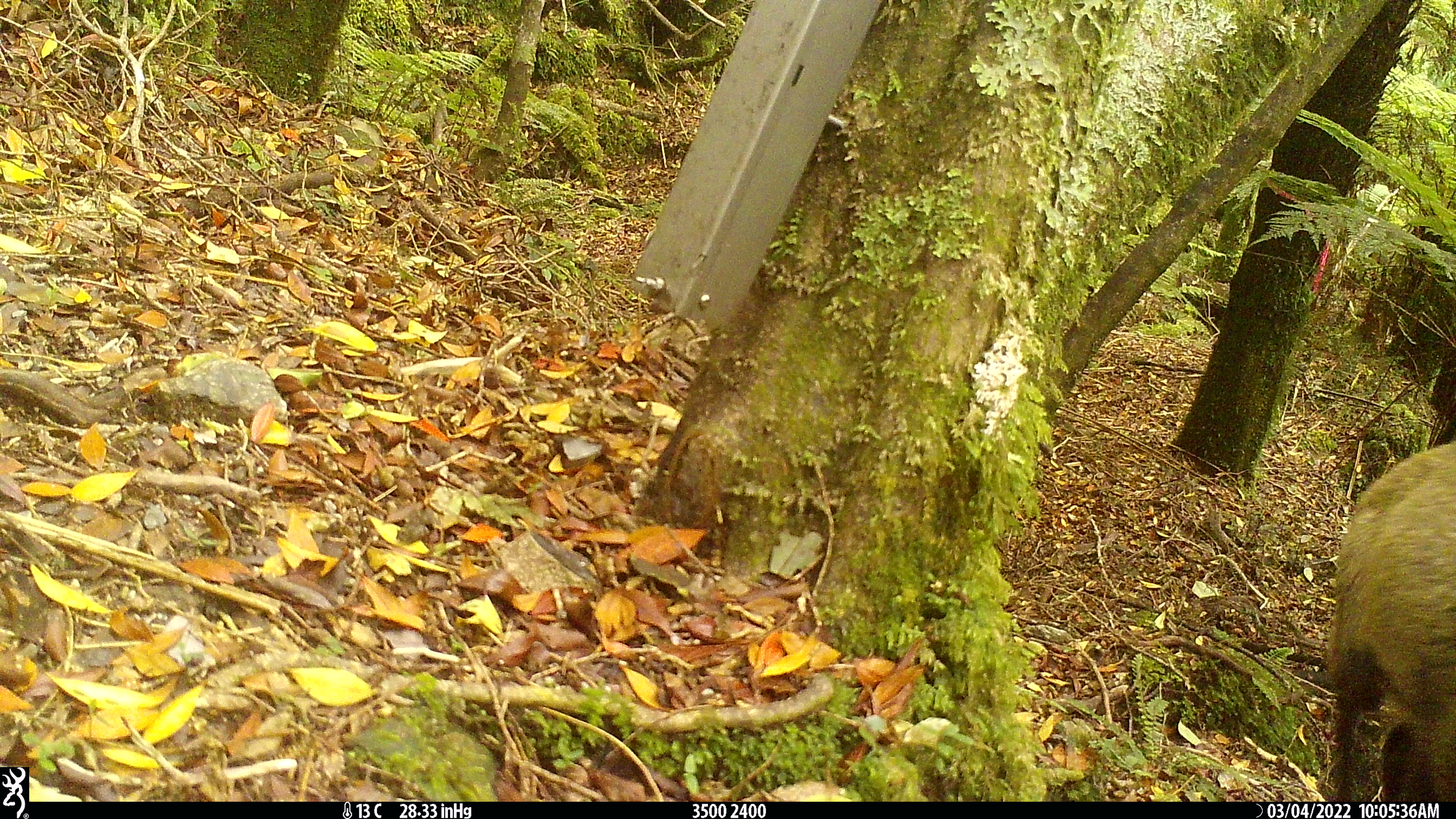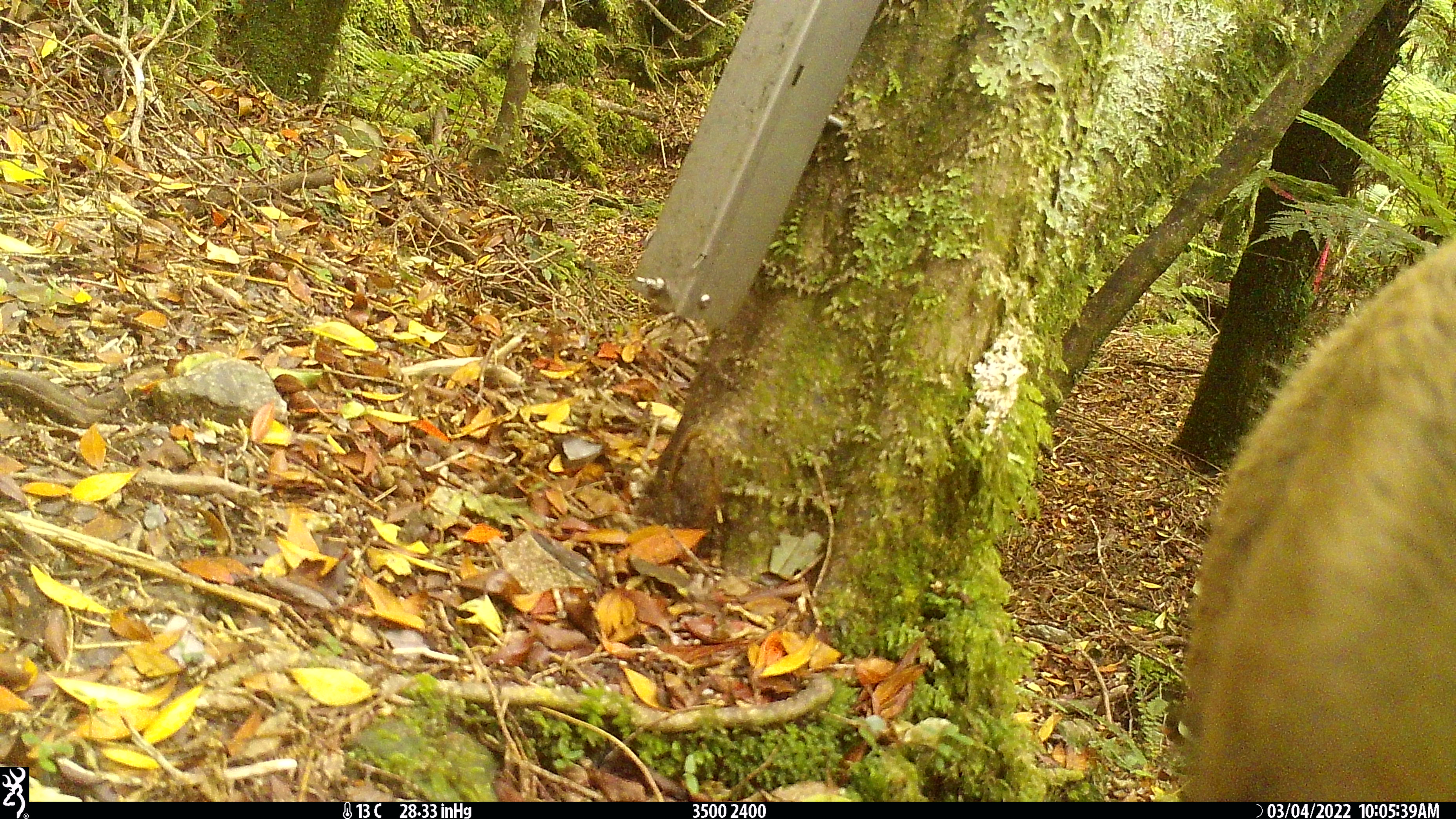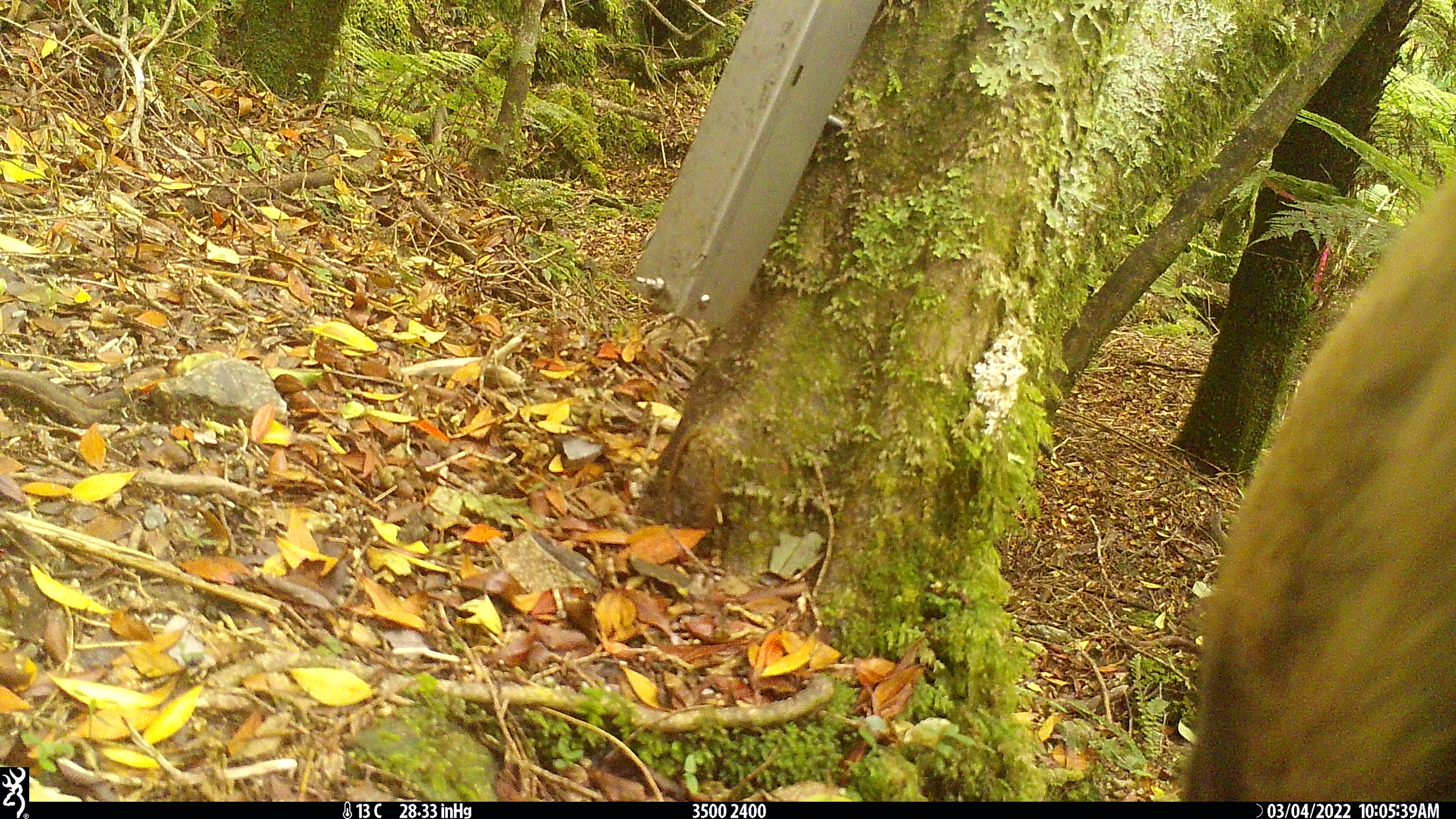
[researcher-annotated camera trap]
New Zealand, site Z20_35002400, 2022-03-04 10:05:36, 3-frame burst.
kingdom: Animalia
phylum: Chordata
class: Mammalia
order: Artiodactyla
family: Bovidae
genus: Rupicapra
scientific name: Rupicapra rupicapra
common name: alpine chamois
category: chamois